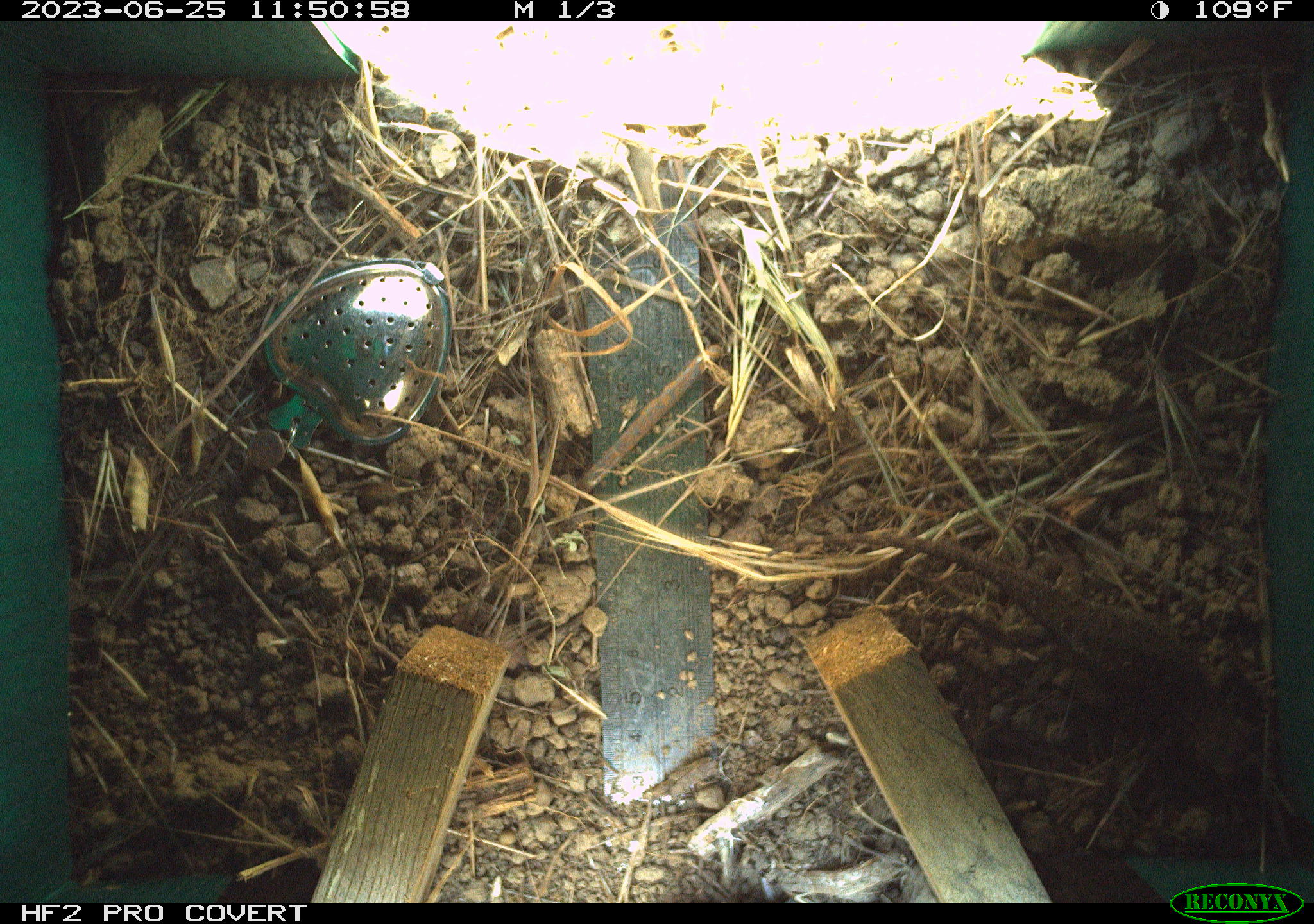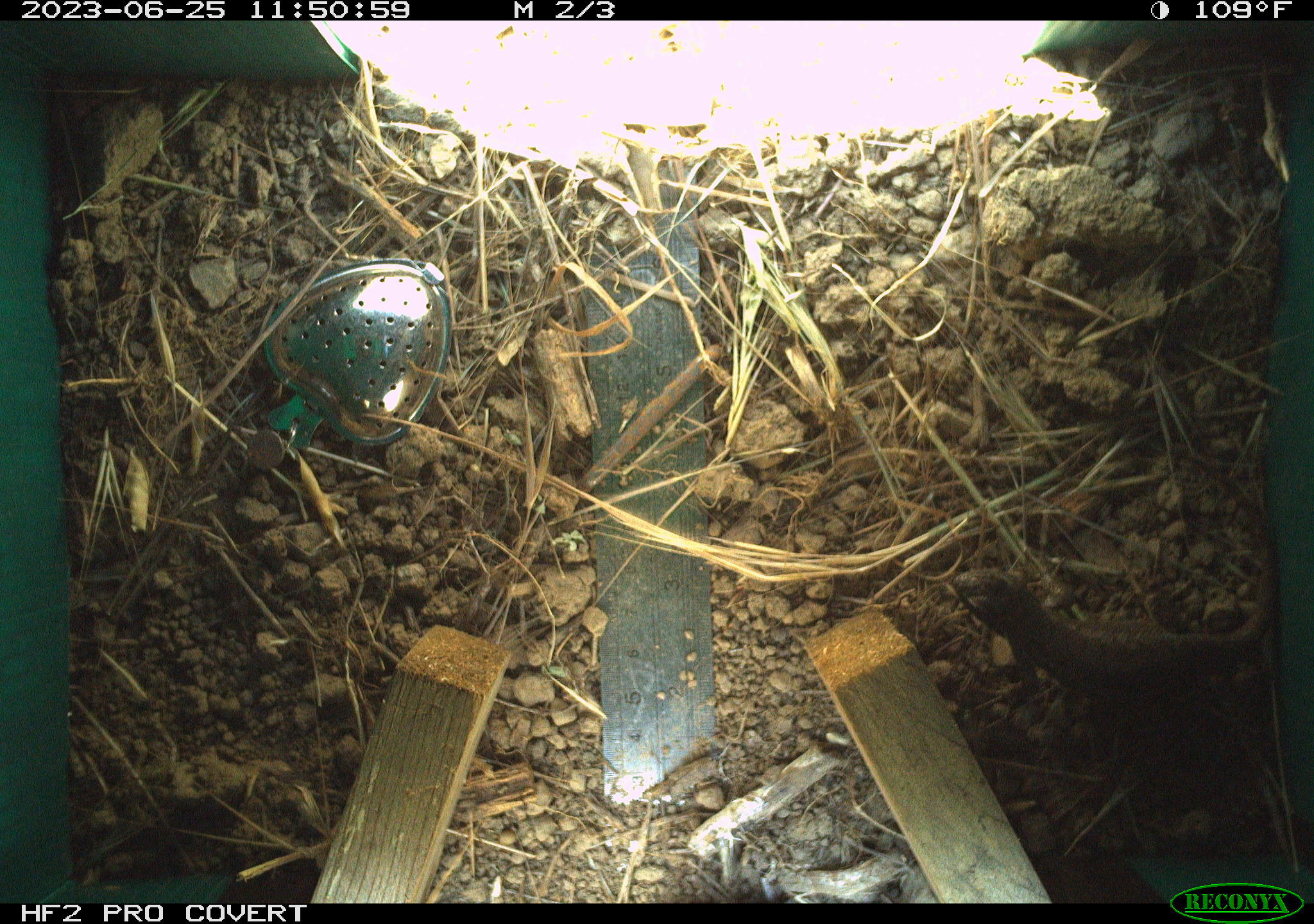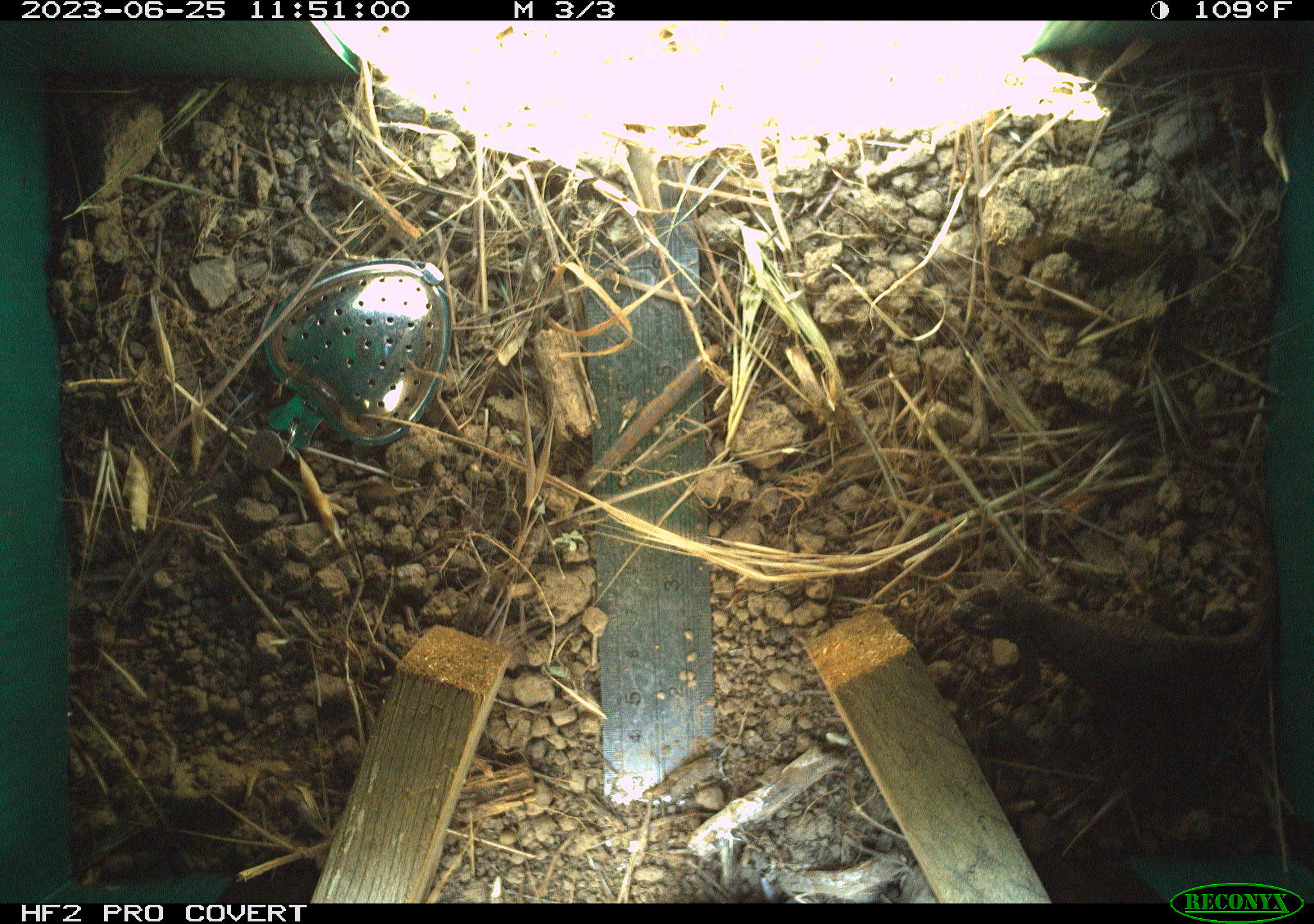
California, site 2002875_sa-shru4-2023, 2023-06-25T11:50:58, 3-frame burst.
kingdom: Animalia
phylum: Chordata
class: Reptilia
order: Squamata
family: Phrynosomatidae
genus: Sceloporus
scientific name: Sceloporus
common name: spiny lizards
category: sceloporus species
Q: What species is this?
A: Sceloporus species (spiny lizards) (Sceloporus).